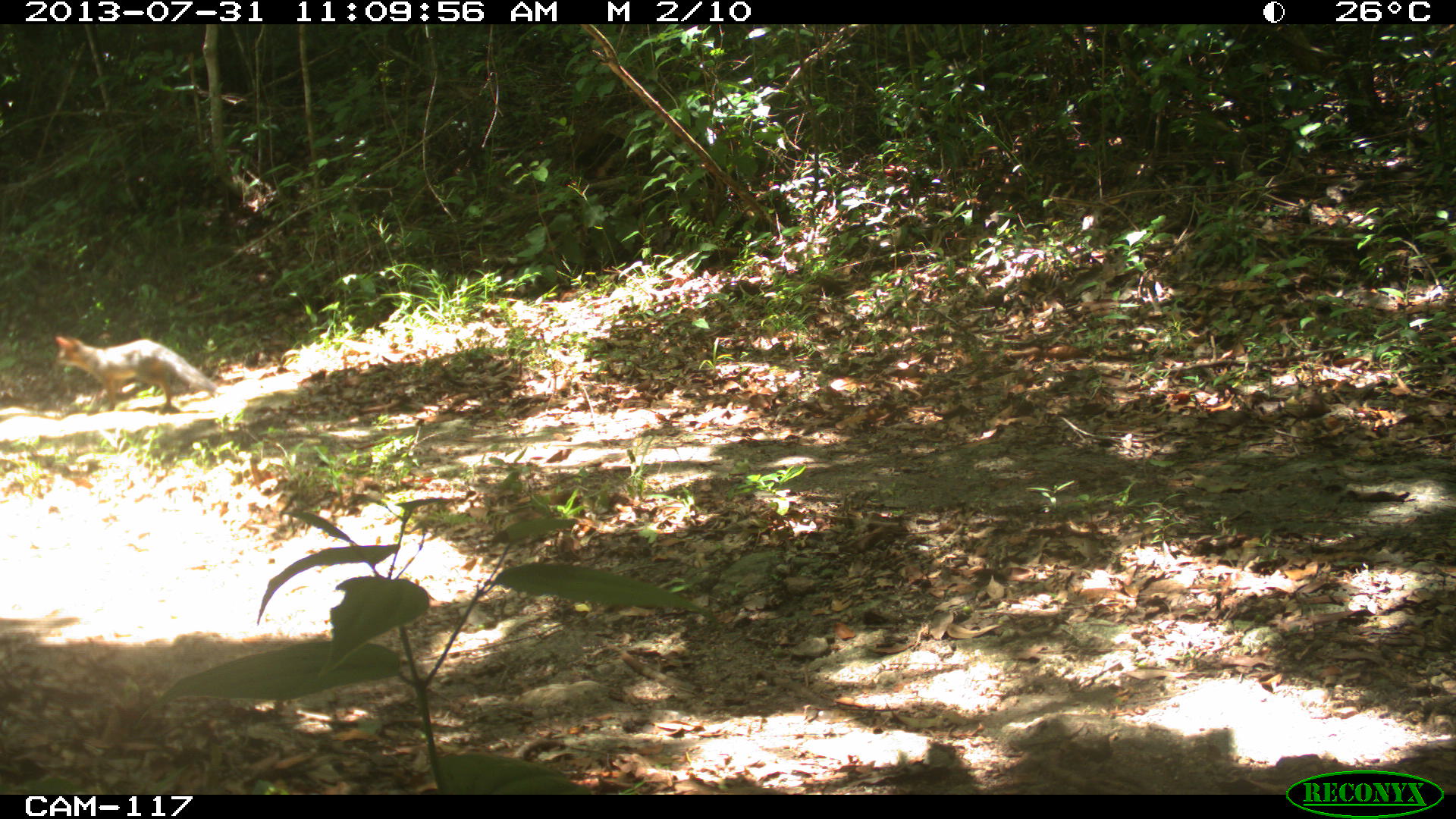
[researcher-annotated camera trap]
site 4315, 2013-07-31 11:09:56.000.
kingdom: Animalia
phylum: Chordata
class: Mammalia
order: Carnivora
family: Canidae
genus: Urocyon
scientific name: Urocyon cinereoargenteus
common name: gray fox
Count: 1.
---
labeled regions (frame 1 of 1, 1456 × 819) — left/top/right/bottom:
urocyon cinereoargenteus: 53/334/219/414